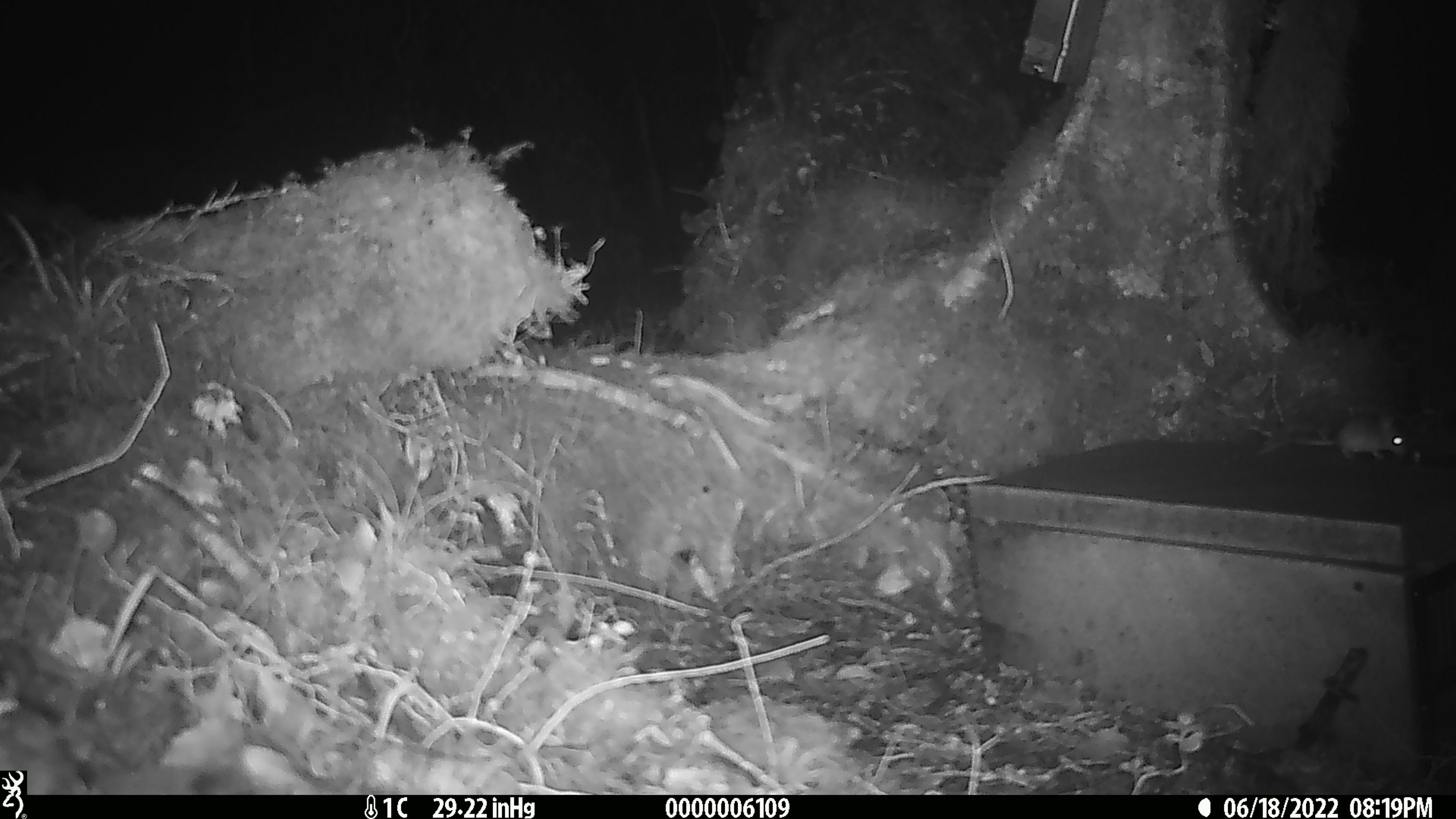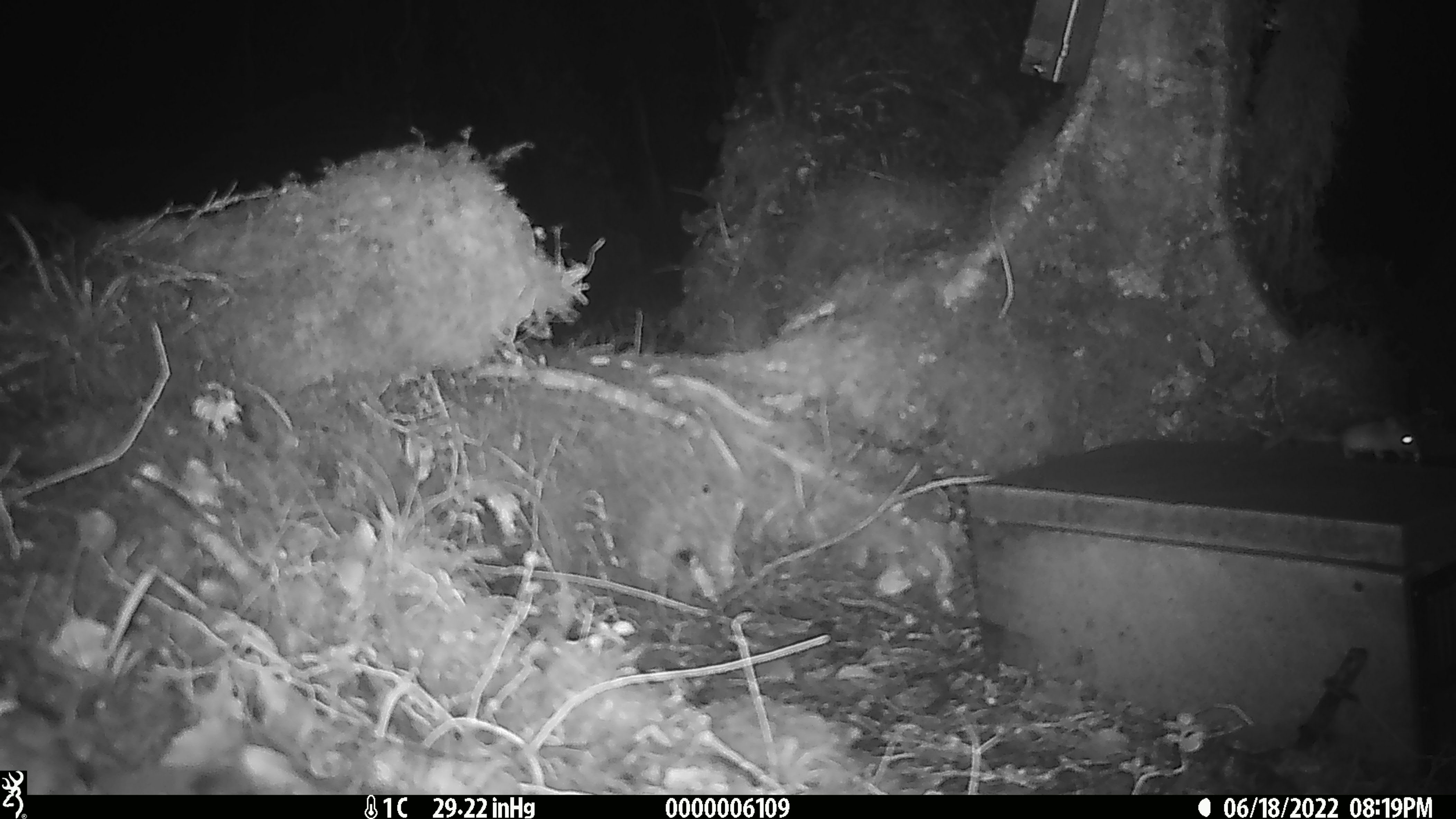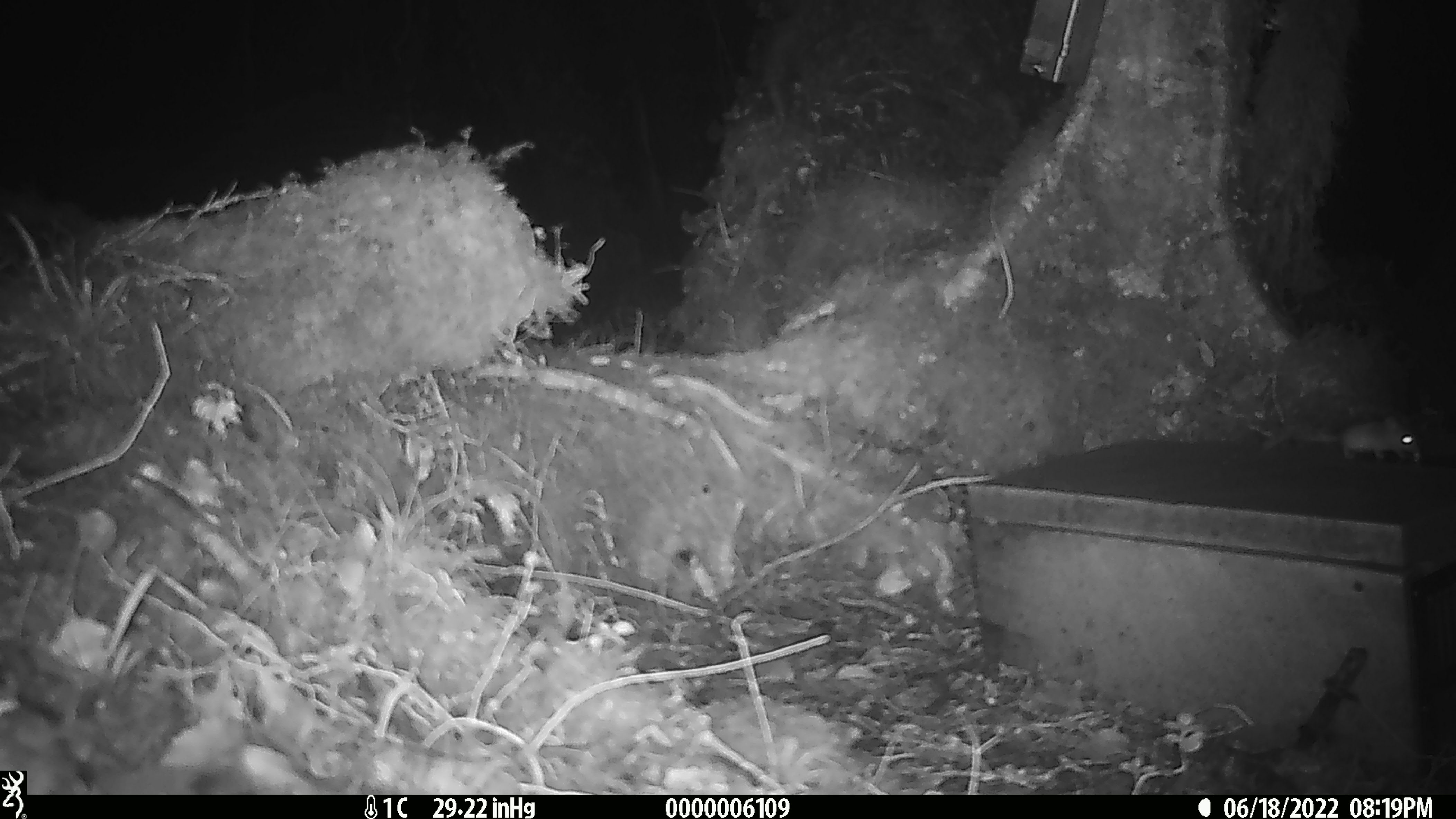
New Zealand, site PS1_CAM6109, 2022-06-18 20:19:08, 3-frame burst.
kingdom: Animalia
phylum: Chordata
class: Mammalia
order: Rodentia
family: Muridae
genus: Mus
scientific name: Mus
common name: mouse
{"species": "mouse (Mus)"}